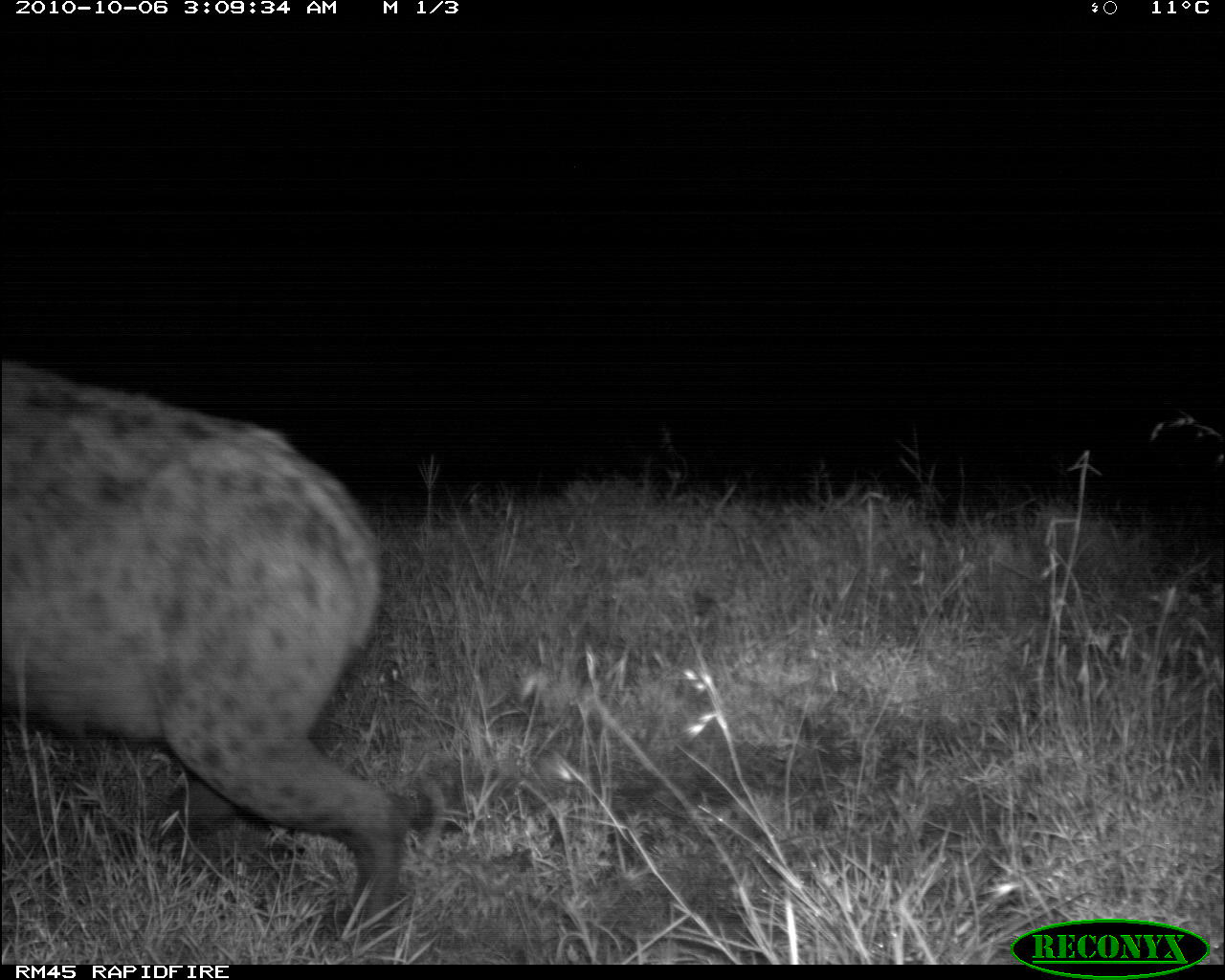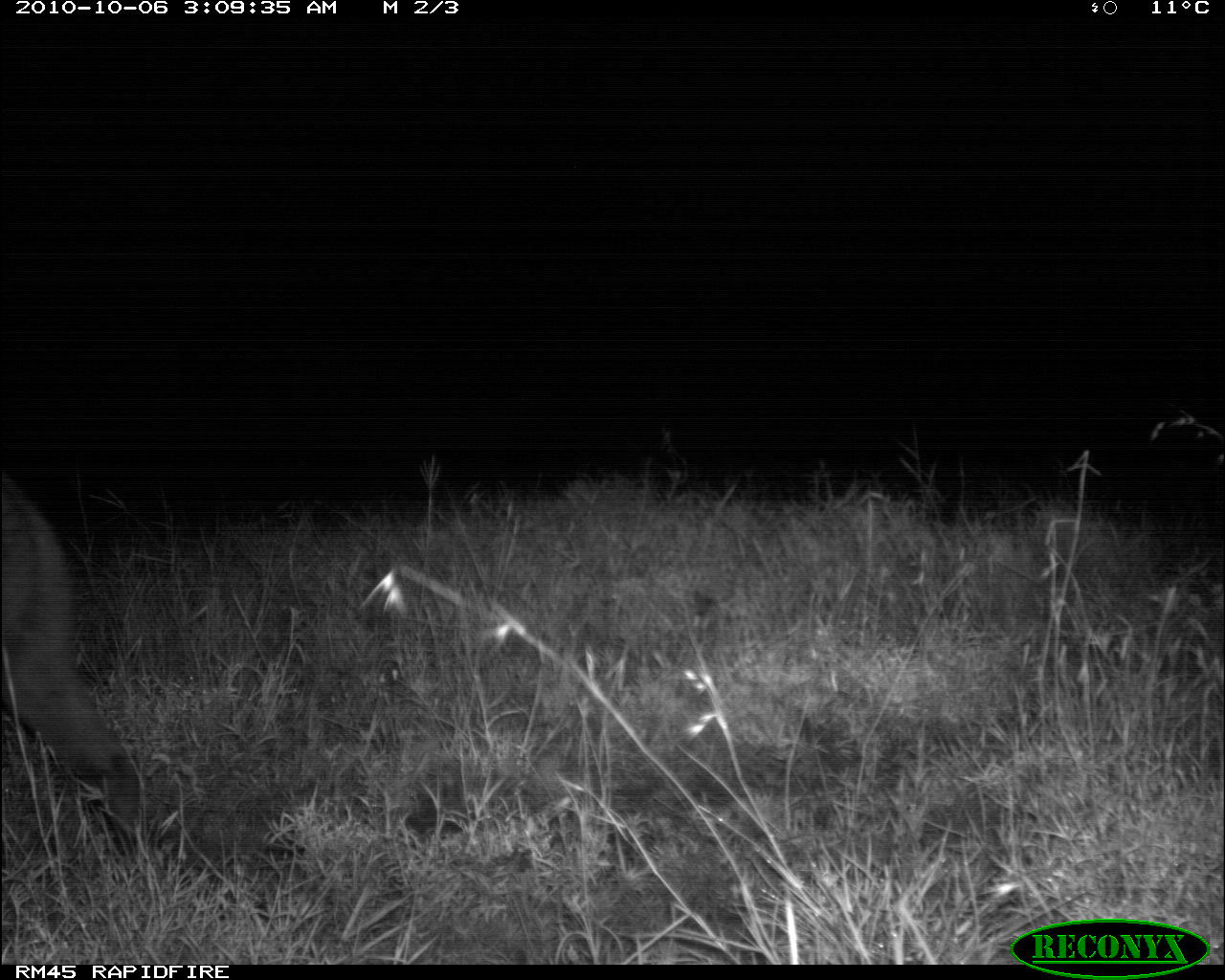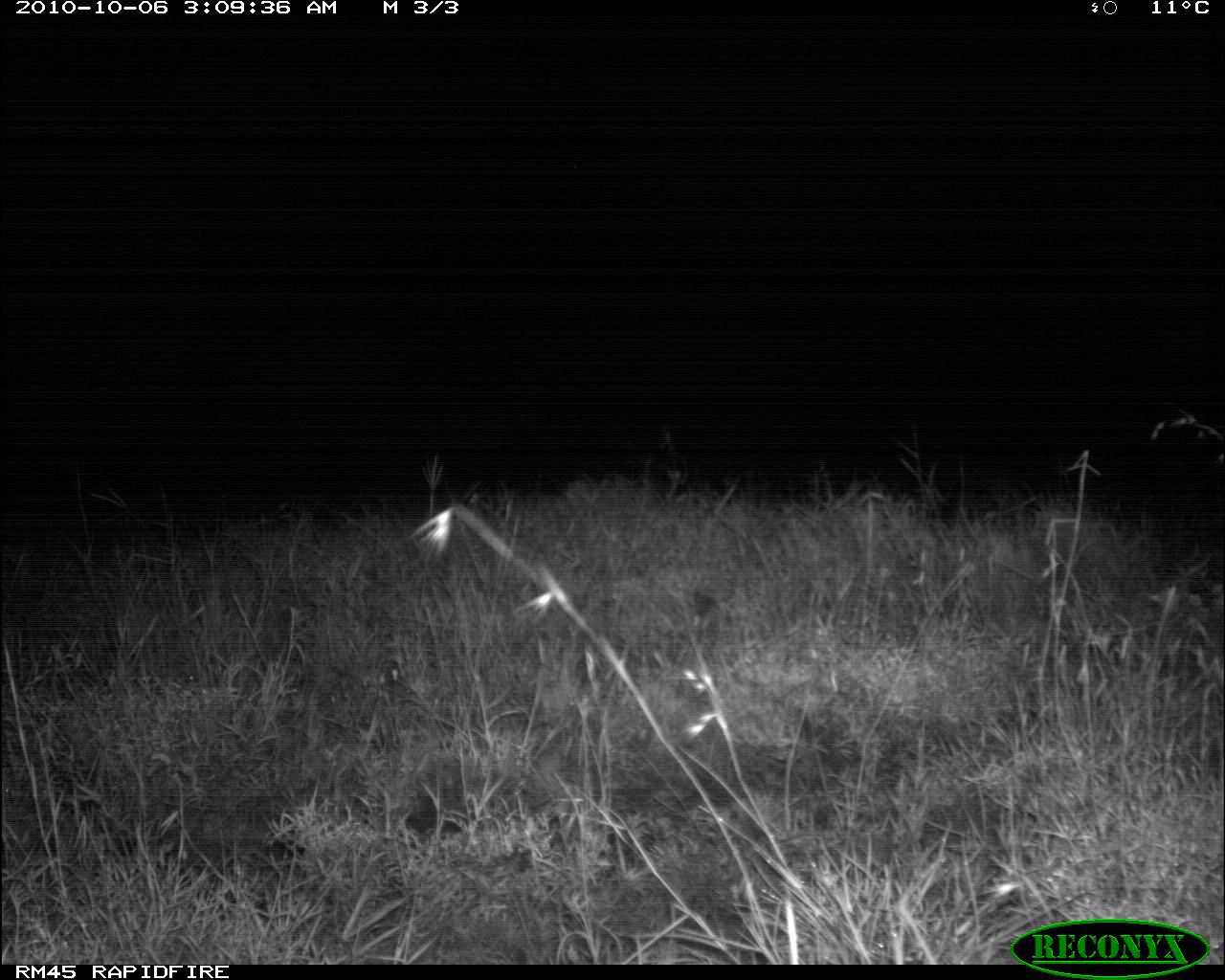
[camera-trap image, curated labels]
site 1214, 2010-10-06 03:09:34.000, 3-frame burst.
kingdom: Animalia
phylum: Chordata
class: Mammalia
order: Carnivora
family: Hyaenidae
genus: Crocuta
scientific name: Crocuta crocuta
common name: spotted hyena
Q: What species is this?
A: Crocuta crocuta (spotted hyena).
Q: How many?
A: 1.